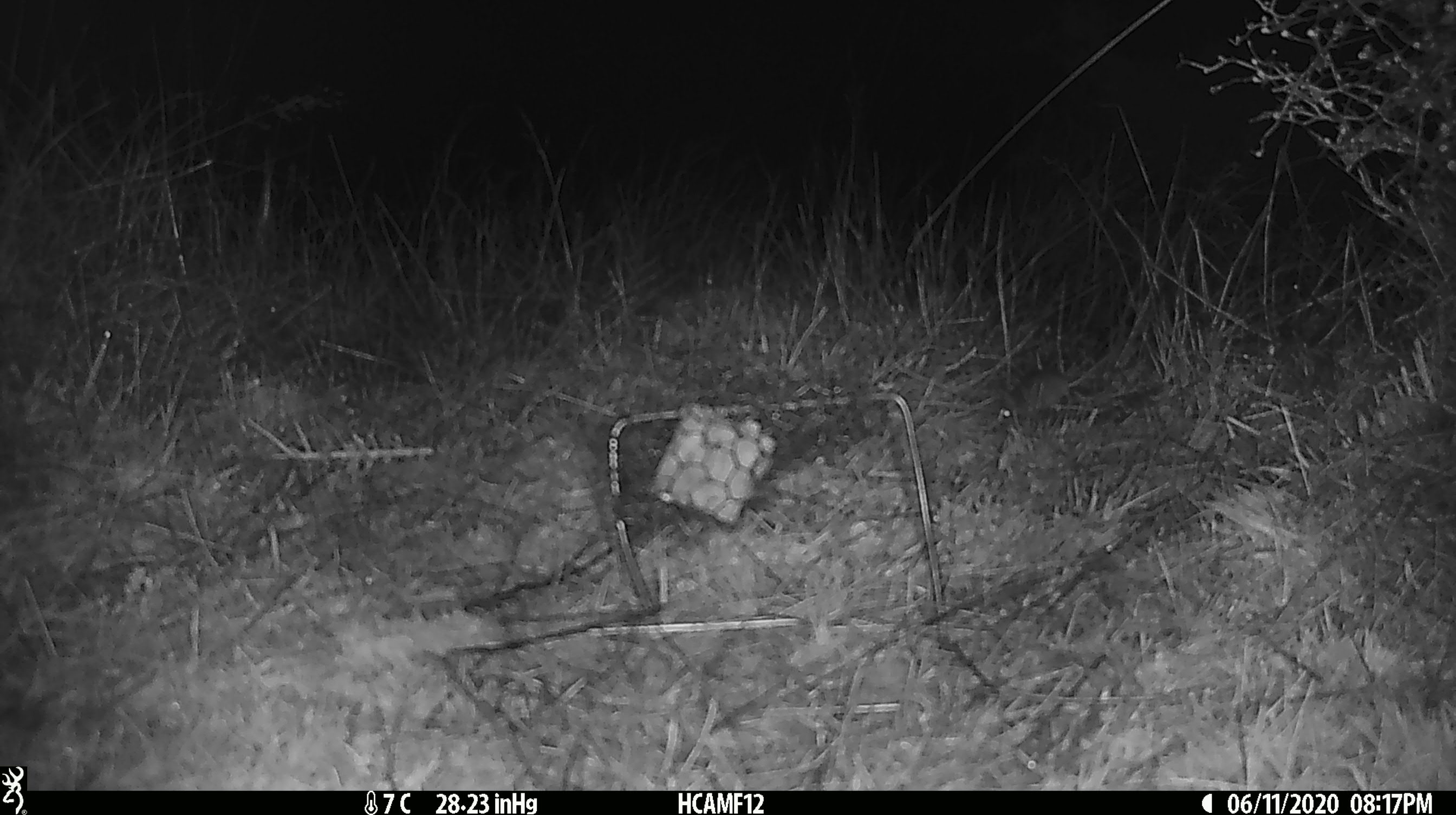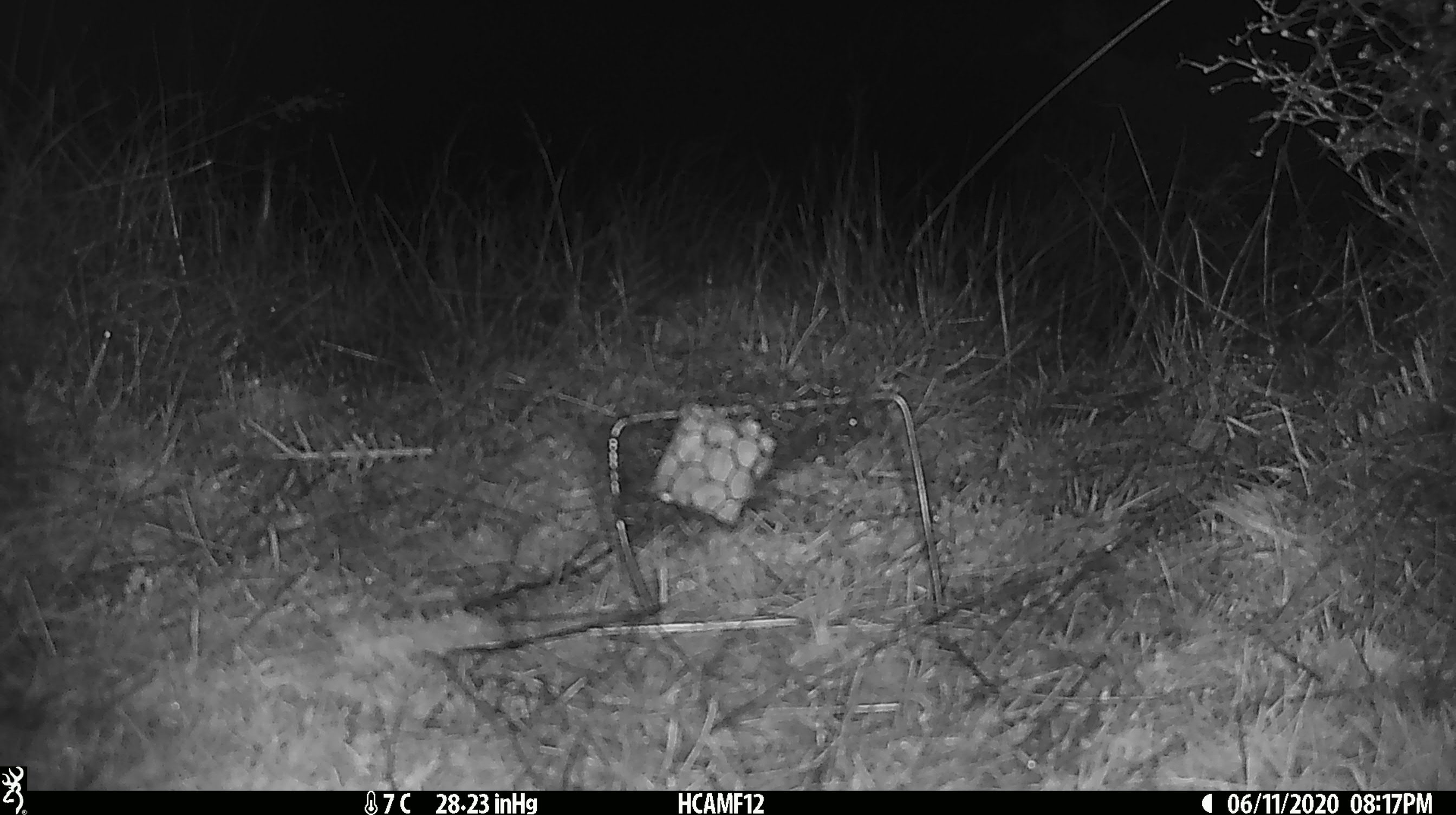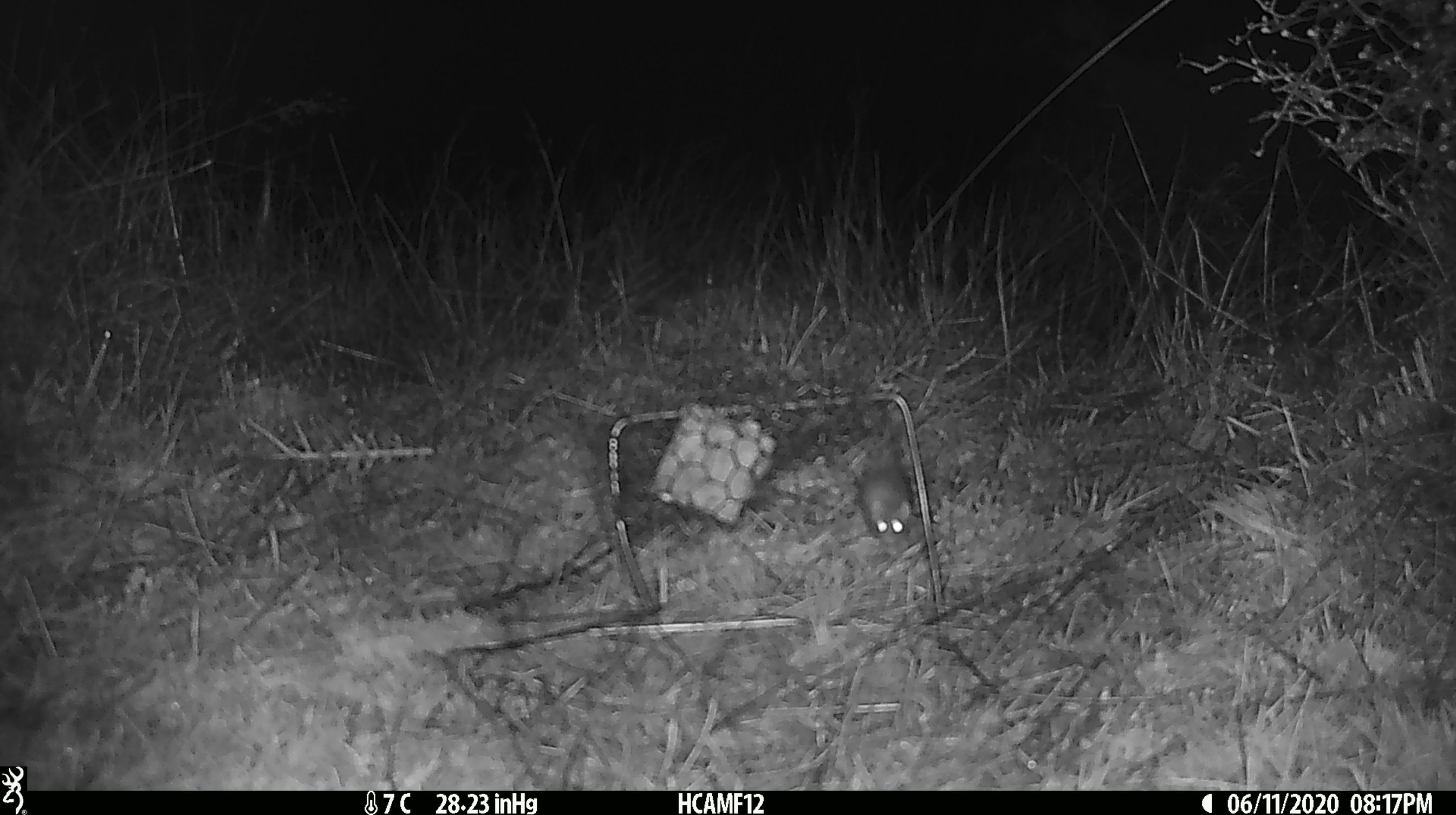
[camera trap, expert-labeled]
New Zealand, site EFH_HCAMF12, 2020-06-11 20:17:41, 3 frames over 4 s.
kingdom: Animalia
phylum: Chordata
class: Mammalia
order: Rodentia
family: Muridae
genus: Mus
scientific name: Mus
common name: mouse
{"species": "mouse (Mus)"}